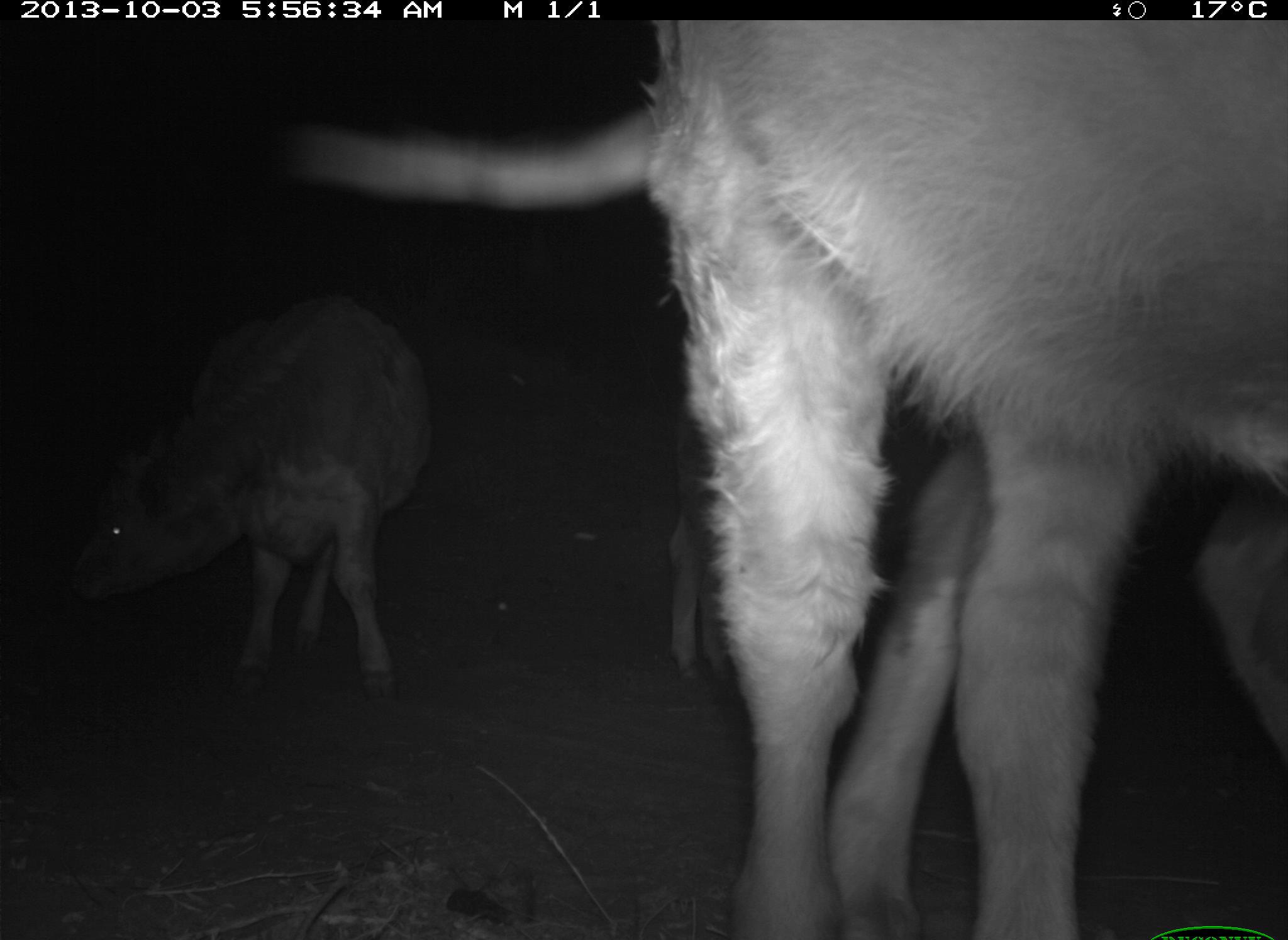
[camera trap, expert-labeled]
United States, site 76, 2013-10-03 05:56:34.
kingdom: Animalia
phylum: Chordata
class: Mammalia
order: Artiodactyla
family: Bovidae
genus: Bos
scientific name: Bos taurus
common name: cow